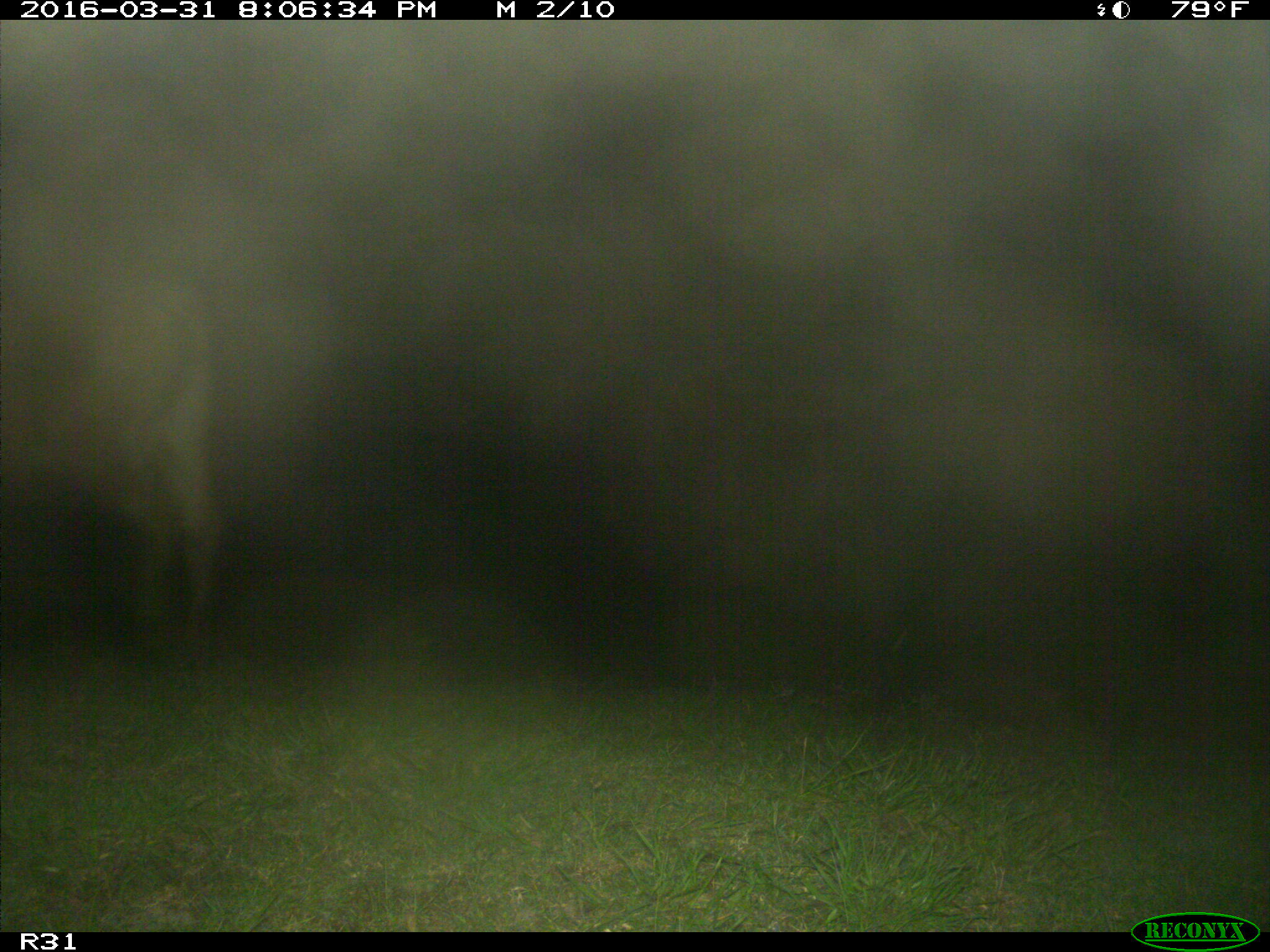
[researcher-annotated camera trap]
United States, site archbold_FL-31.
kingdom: Animalia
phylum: Chordata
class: Mammalia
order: Artiodactyla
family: Bovidae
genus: Bos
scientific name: Bos taurus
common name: domestic cow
Bos taurus (domestic cow).